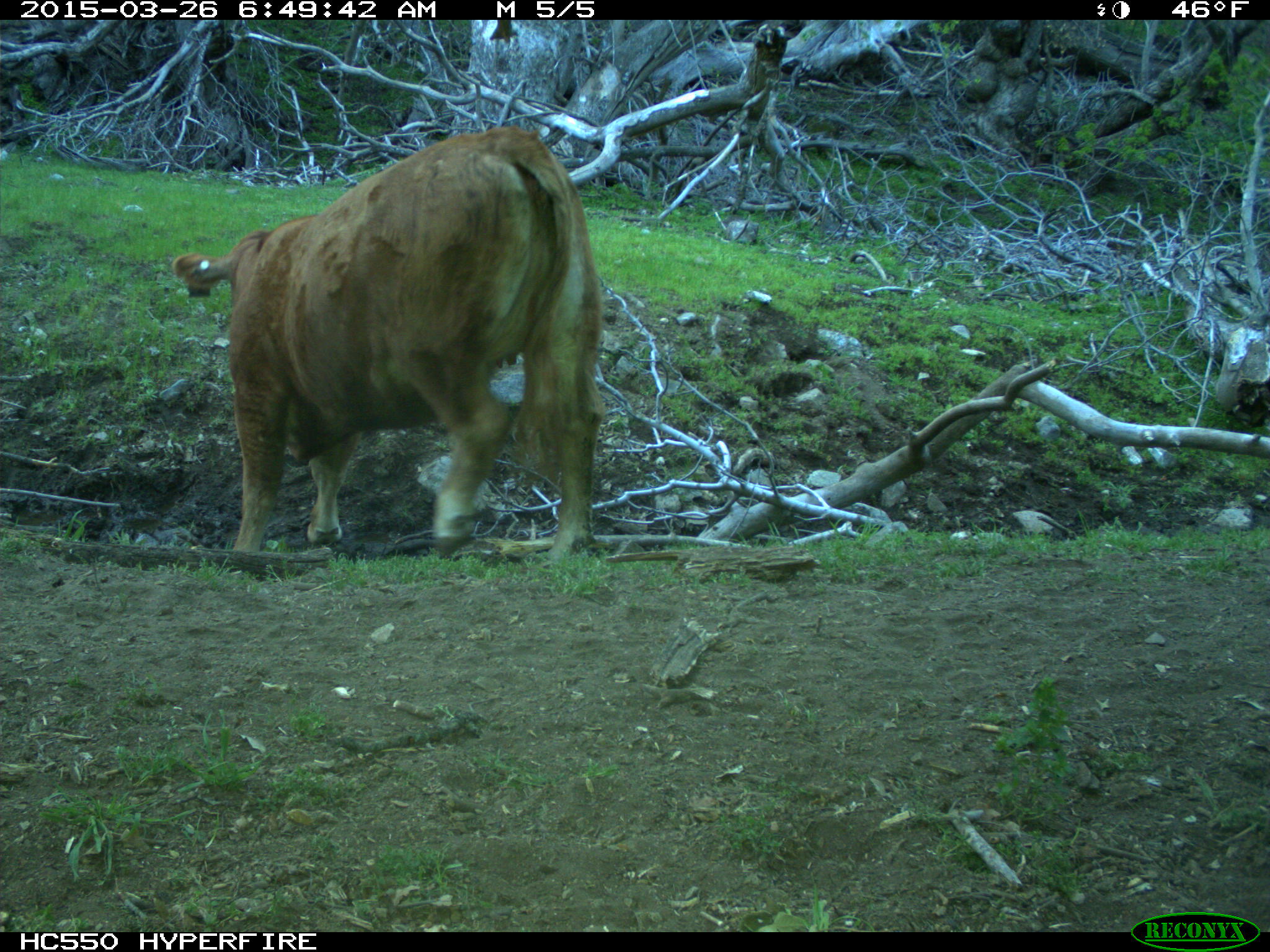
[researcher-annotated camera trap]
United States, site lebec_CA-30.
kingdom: Animalia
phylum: Chordata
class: Mammalia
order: Artiodactyla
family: Bovidae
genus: Bos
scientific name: Bos taurus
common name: domestic cow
Bos taurus (domestic cow).